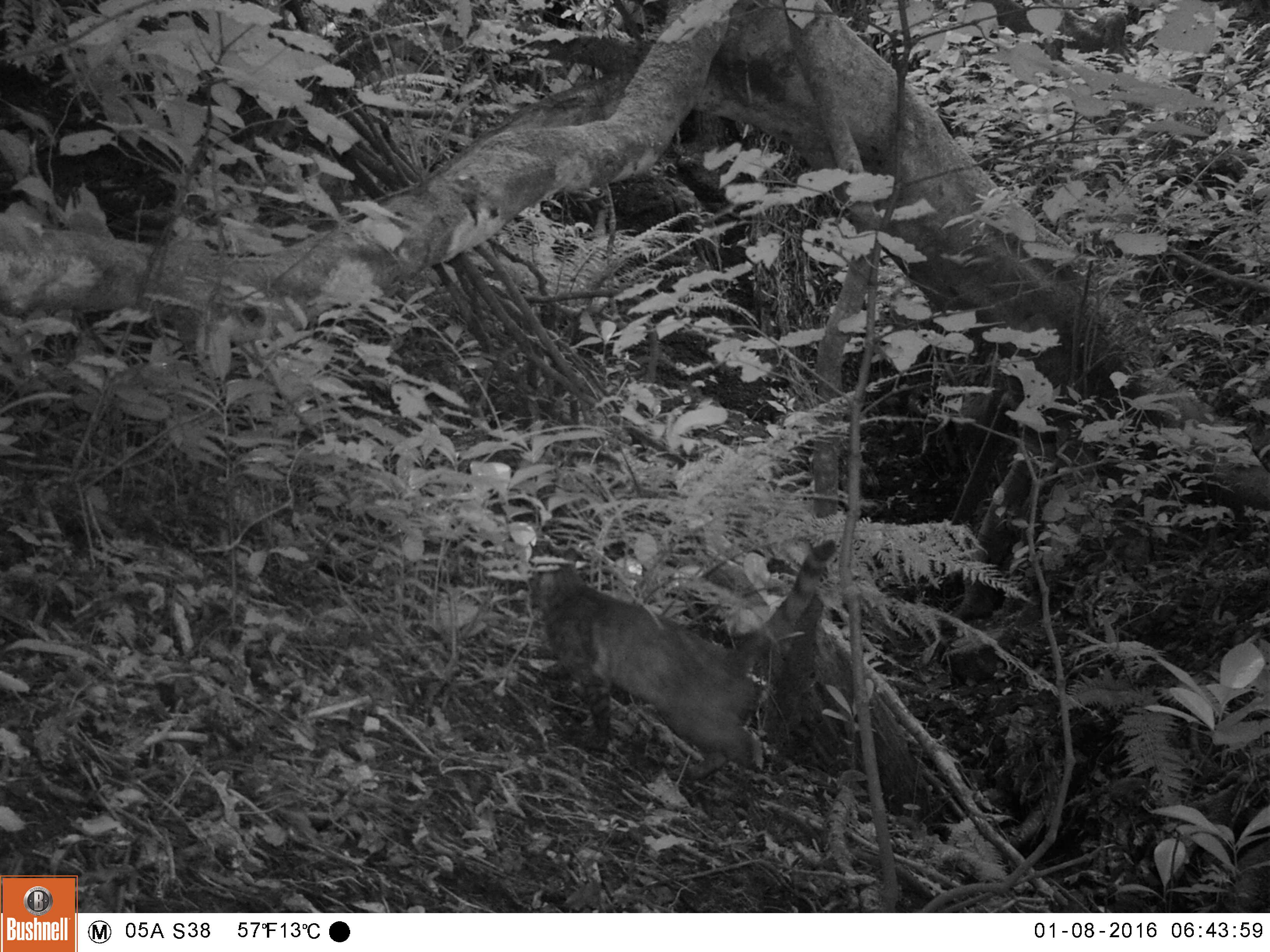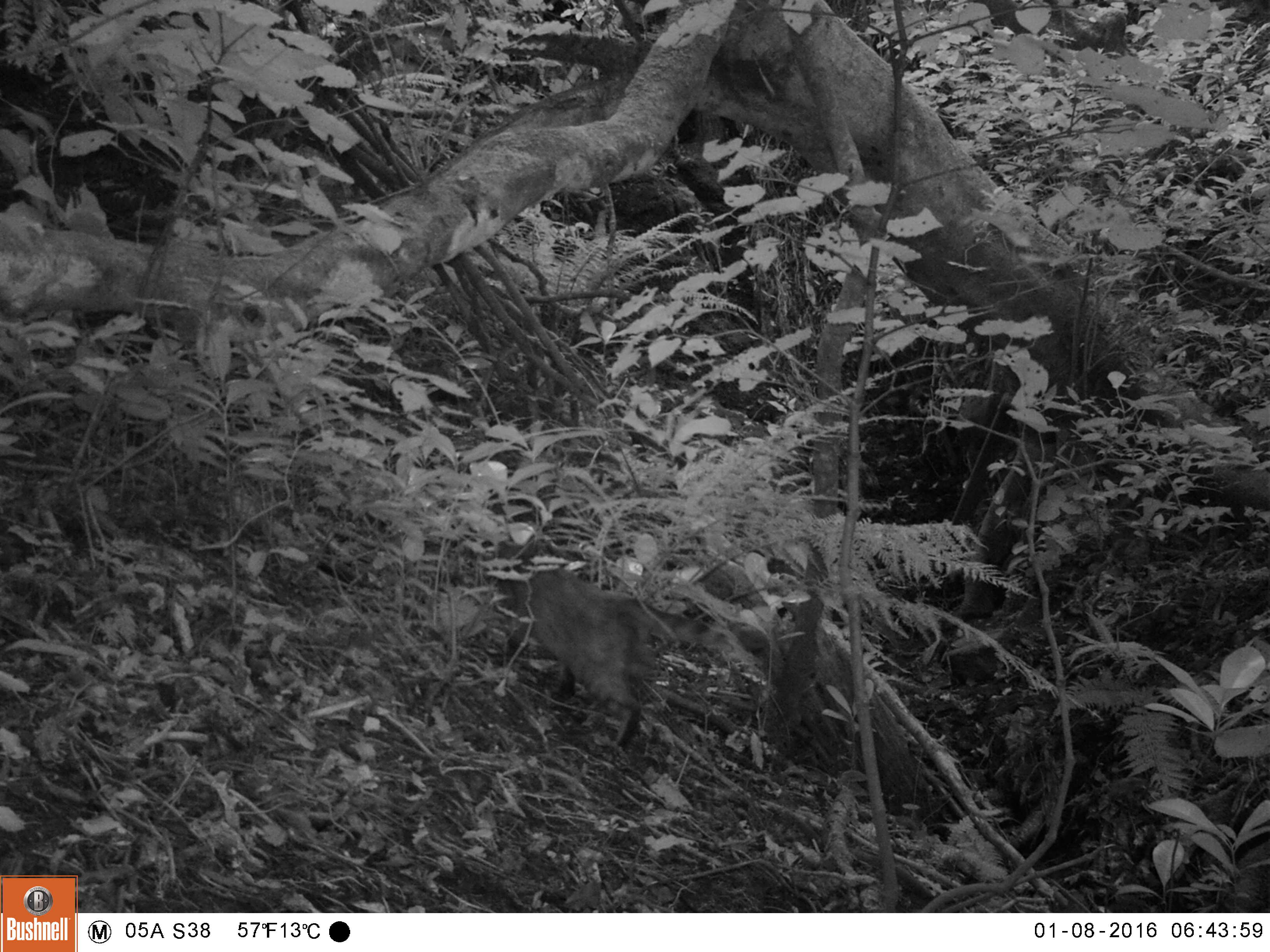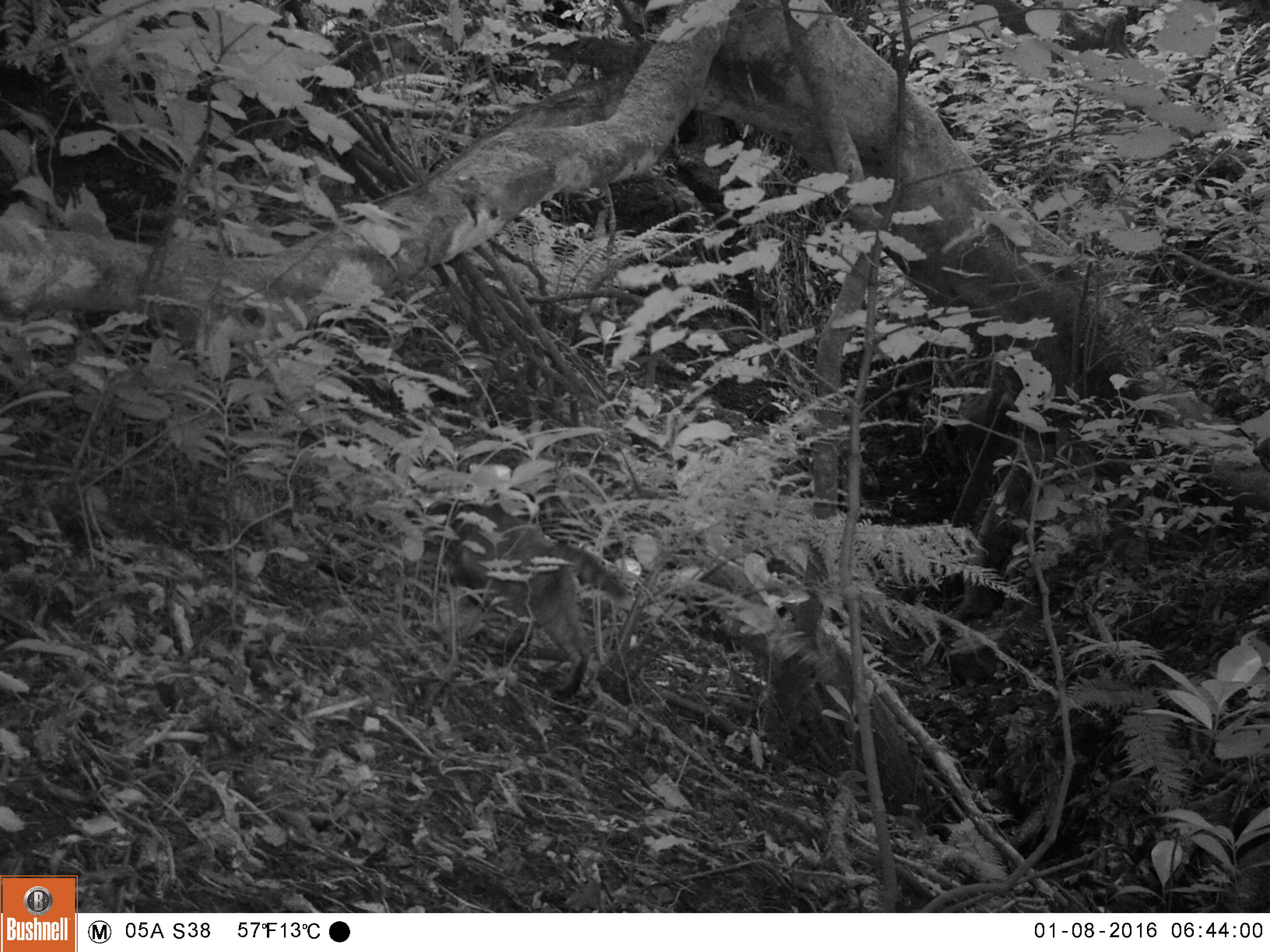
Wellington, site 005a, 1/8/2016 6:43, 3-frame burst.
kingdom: Animalia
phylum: Chordata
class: Mammalia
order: Carnivora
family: Felidae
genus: Felis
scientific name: Felis catus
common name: cat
Cat (Felis catus).